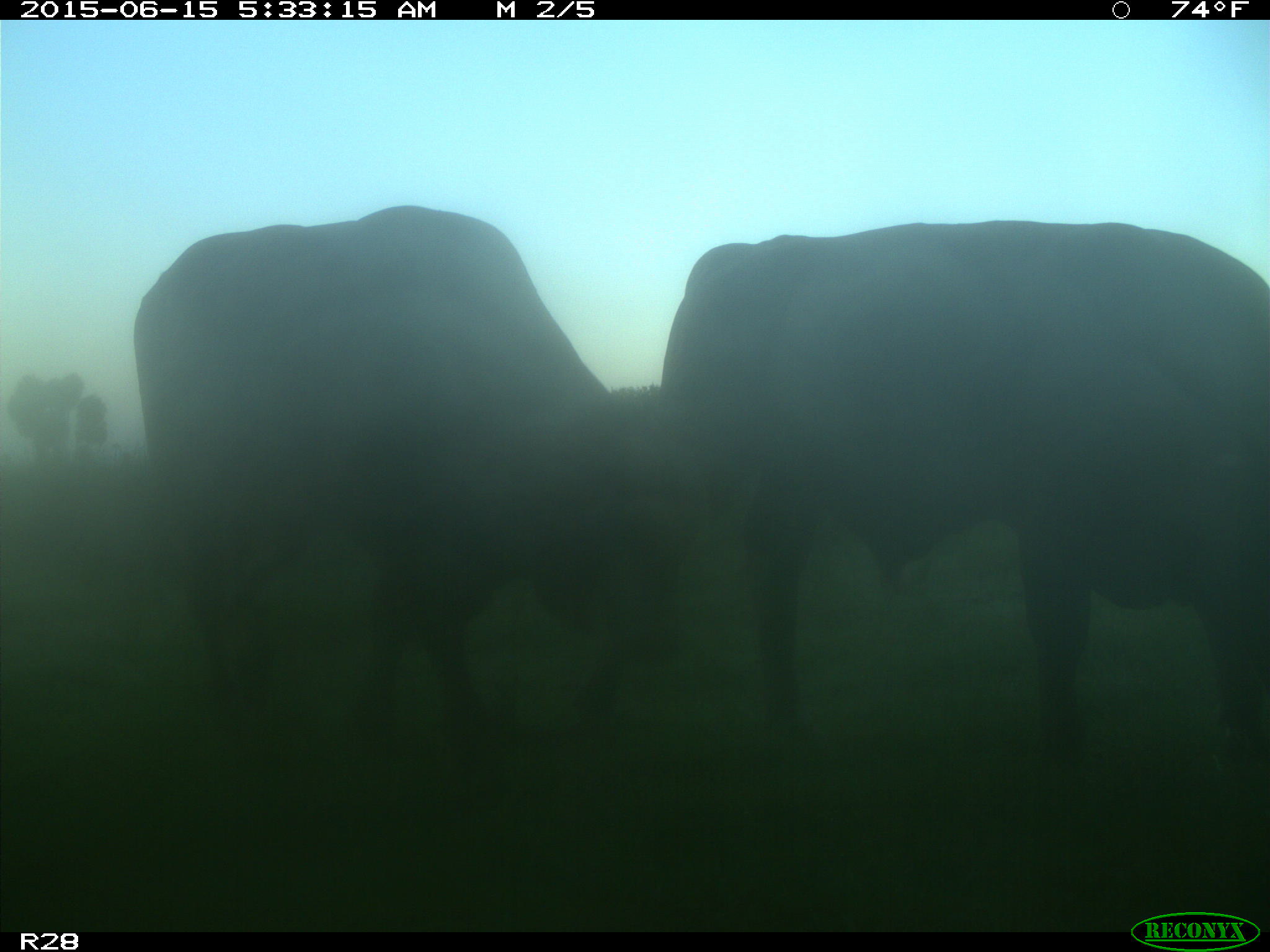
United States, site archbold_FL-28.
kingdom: Animalia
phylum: Chordata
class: Mammalia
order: Artiodactyla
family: Bovidae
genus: Bos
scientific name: Bos taurus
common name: domestic cow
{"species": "Bos taurus (domestic cow)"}